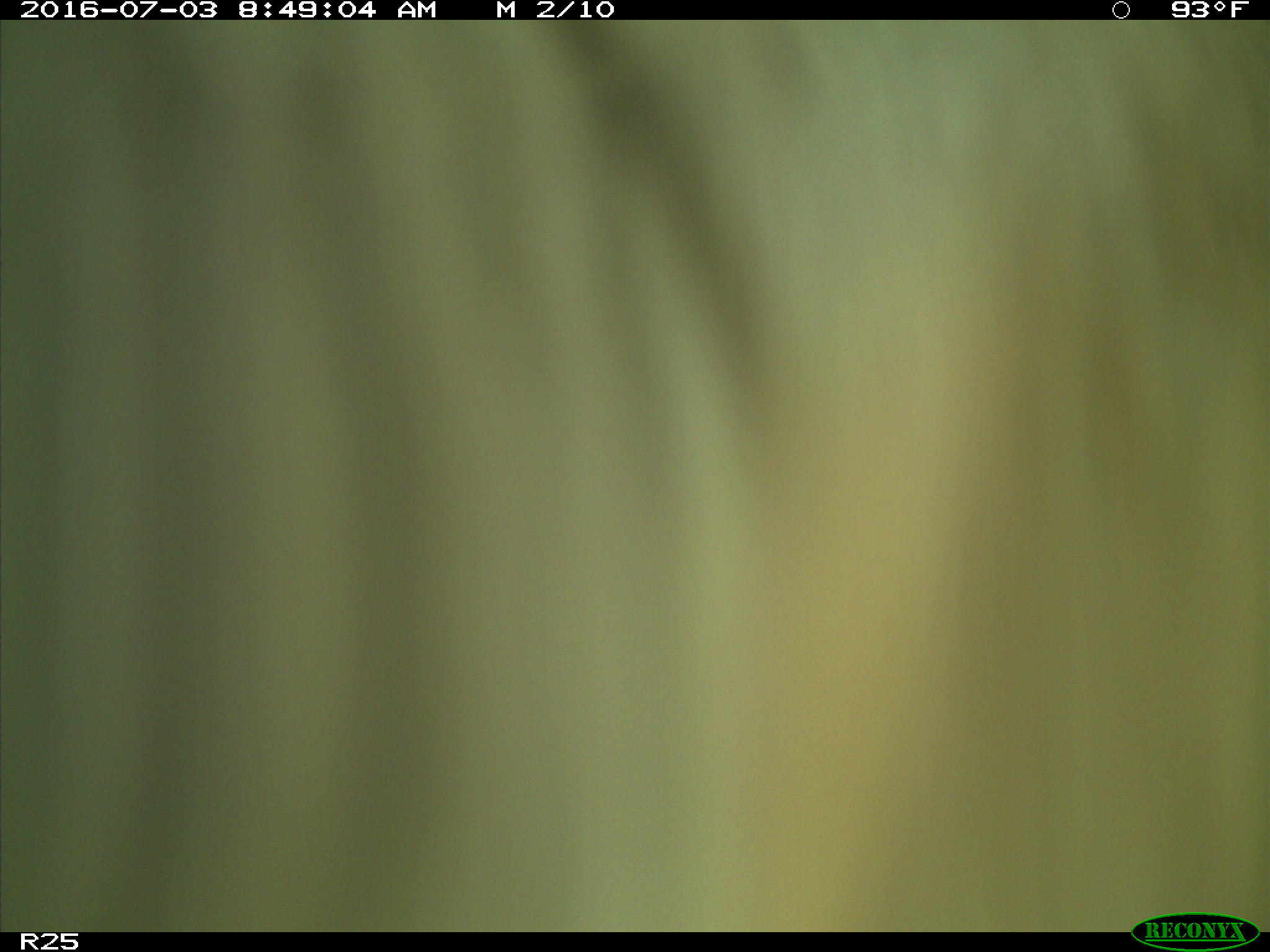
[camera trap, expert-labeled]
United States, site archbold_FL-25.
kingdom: Animalia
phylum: Chordata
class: Mammalia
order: Artiodactyla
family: Bovidae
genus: Bos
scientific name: Bos taurus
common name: domestic cow